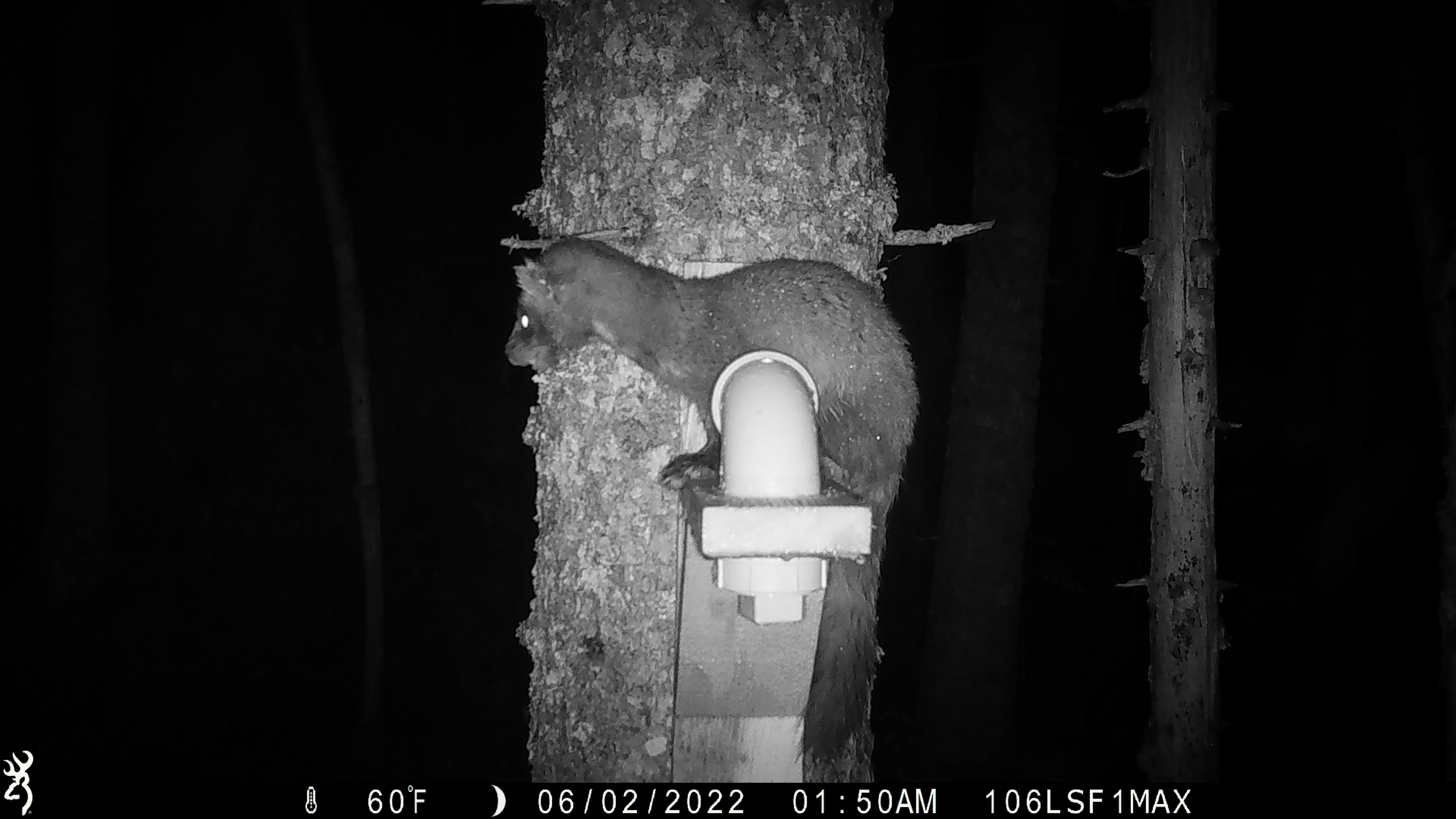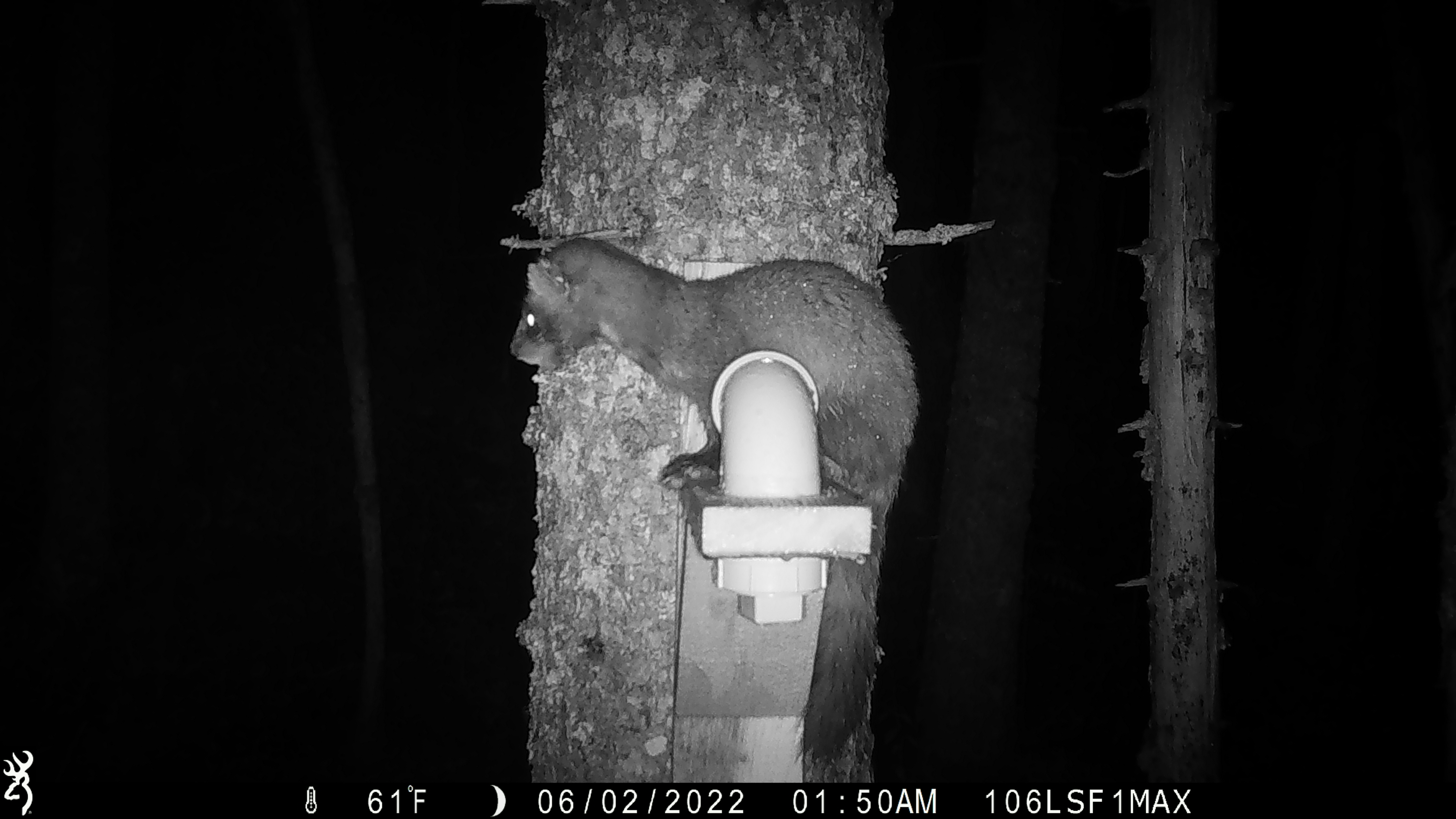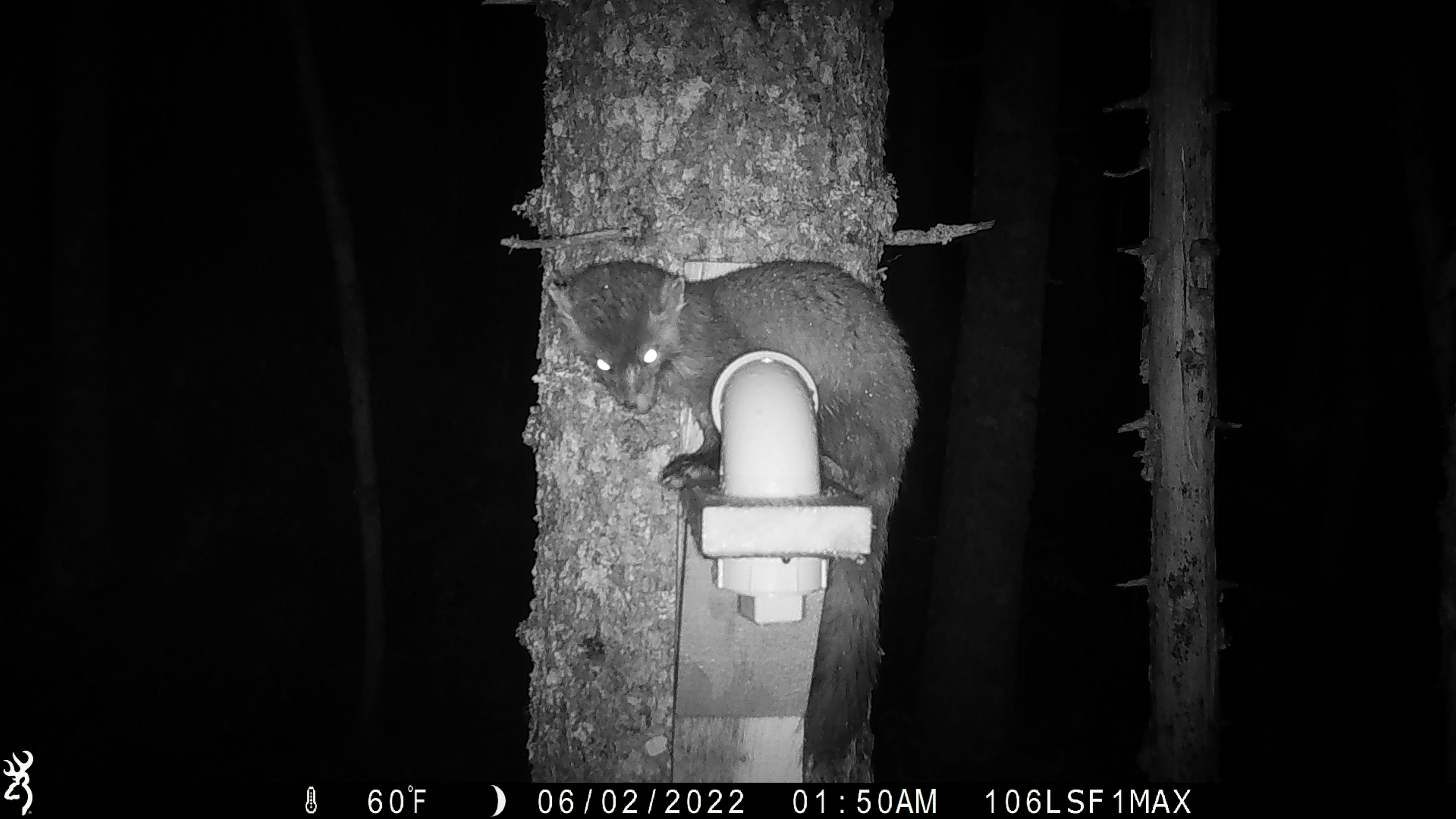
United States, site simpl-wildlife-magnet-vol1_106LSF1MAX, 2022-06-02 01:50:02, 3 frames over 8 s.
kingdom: Animalia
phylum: Chordata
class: Mammalia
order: Carnivora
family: Mustelidae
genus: Martes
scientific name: Martes americana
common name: american marten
American marten (Martes americana).